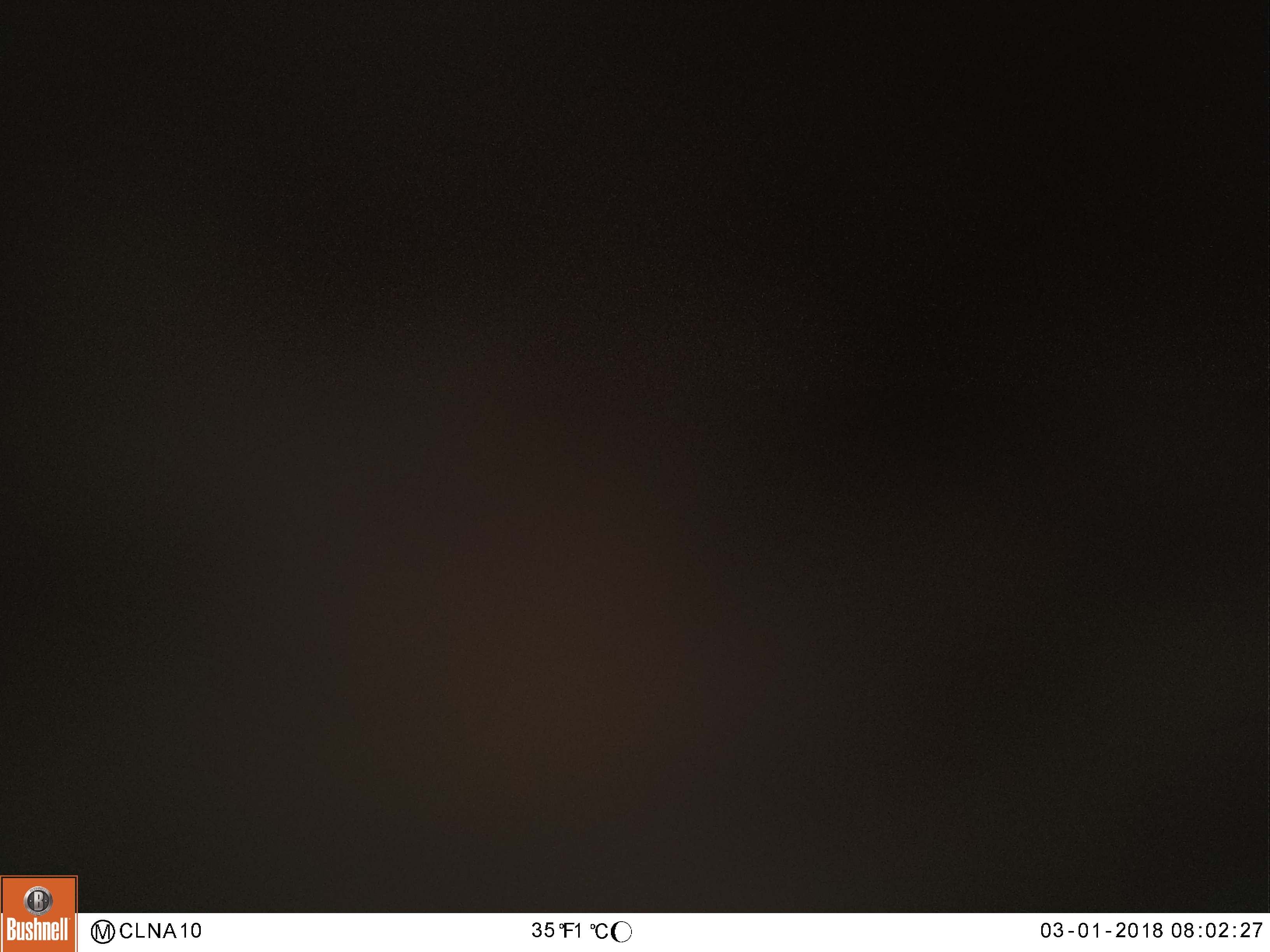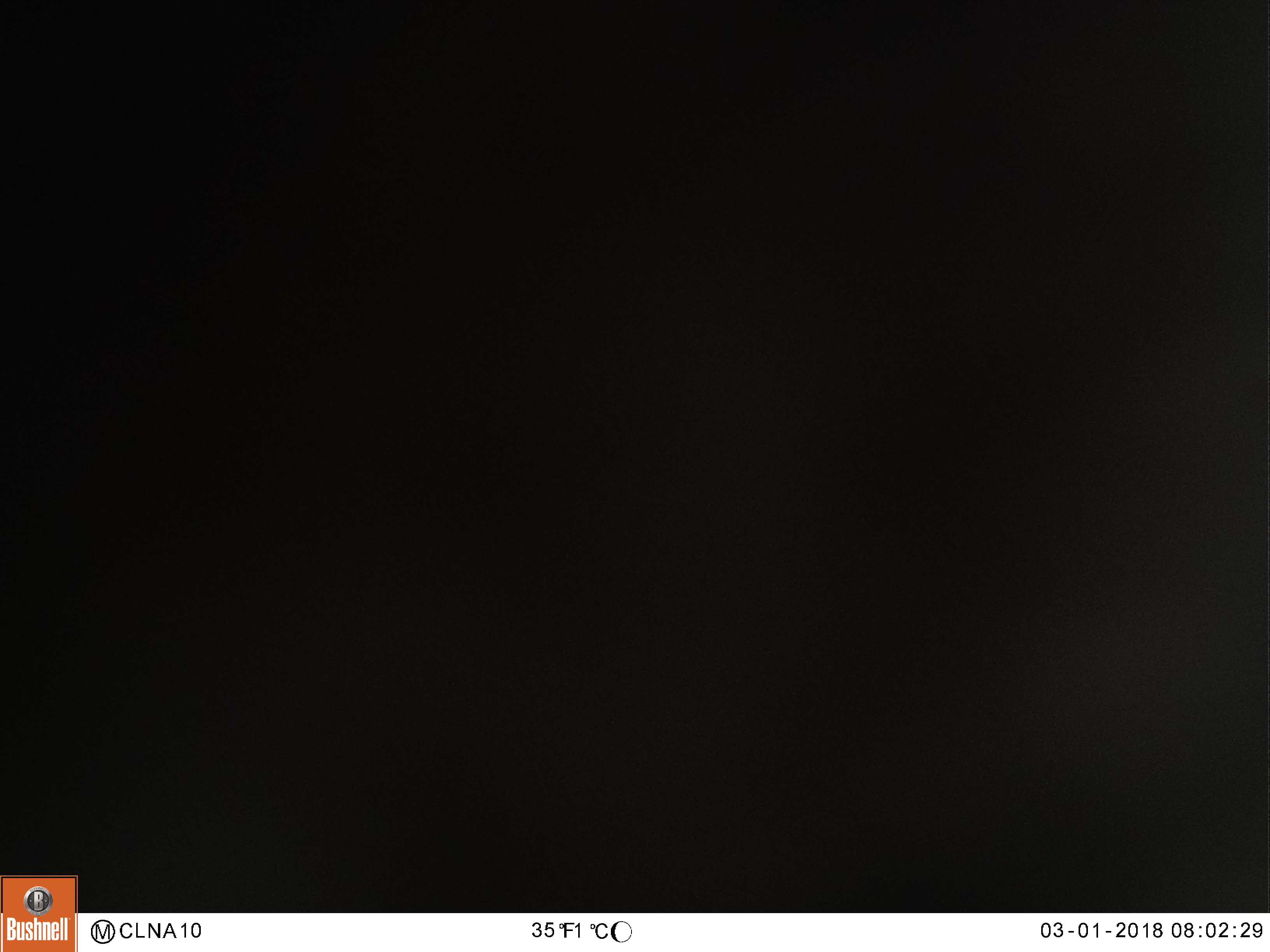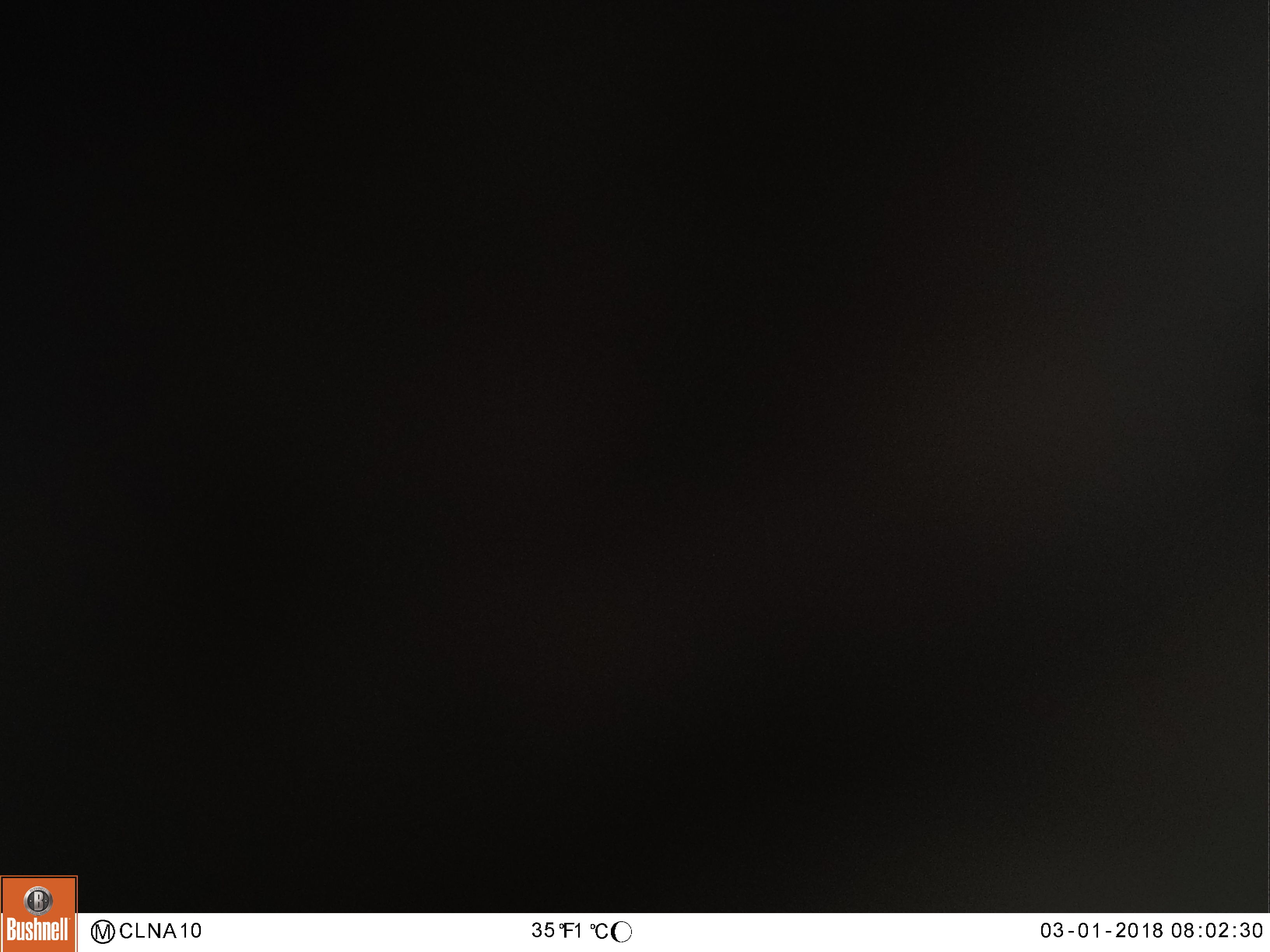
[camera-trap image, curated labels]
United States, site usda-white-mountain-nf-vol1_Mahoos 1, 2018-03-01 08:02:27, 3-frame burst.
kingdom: Animalia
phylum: Chordata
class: Mammalia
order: Artiodactyla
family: Cervidae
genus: Alces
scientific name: Alces alces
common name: moose